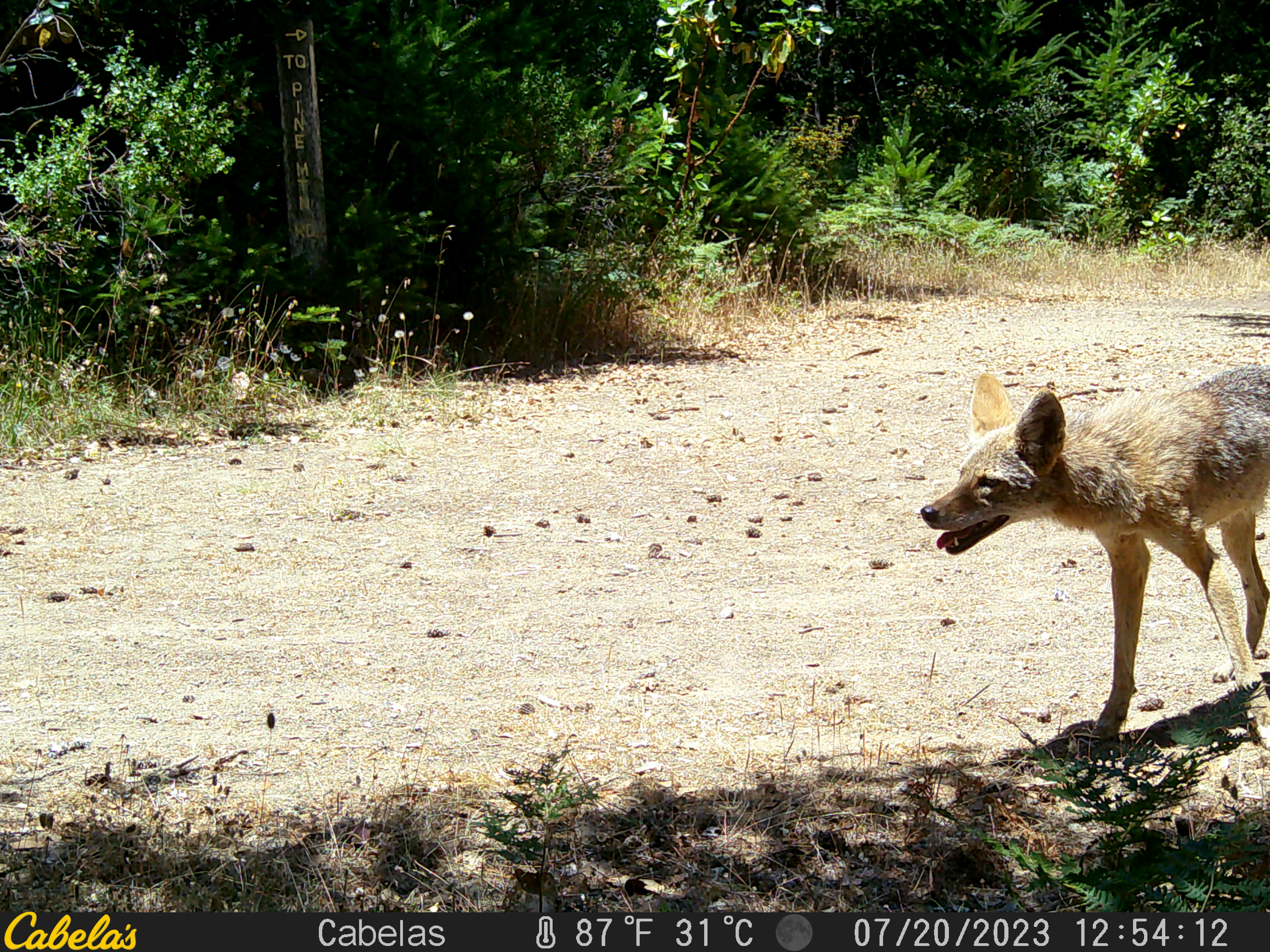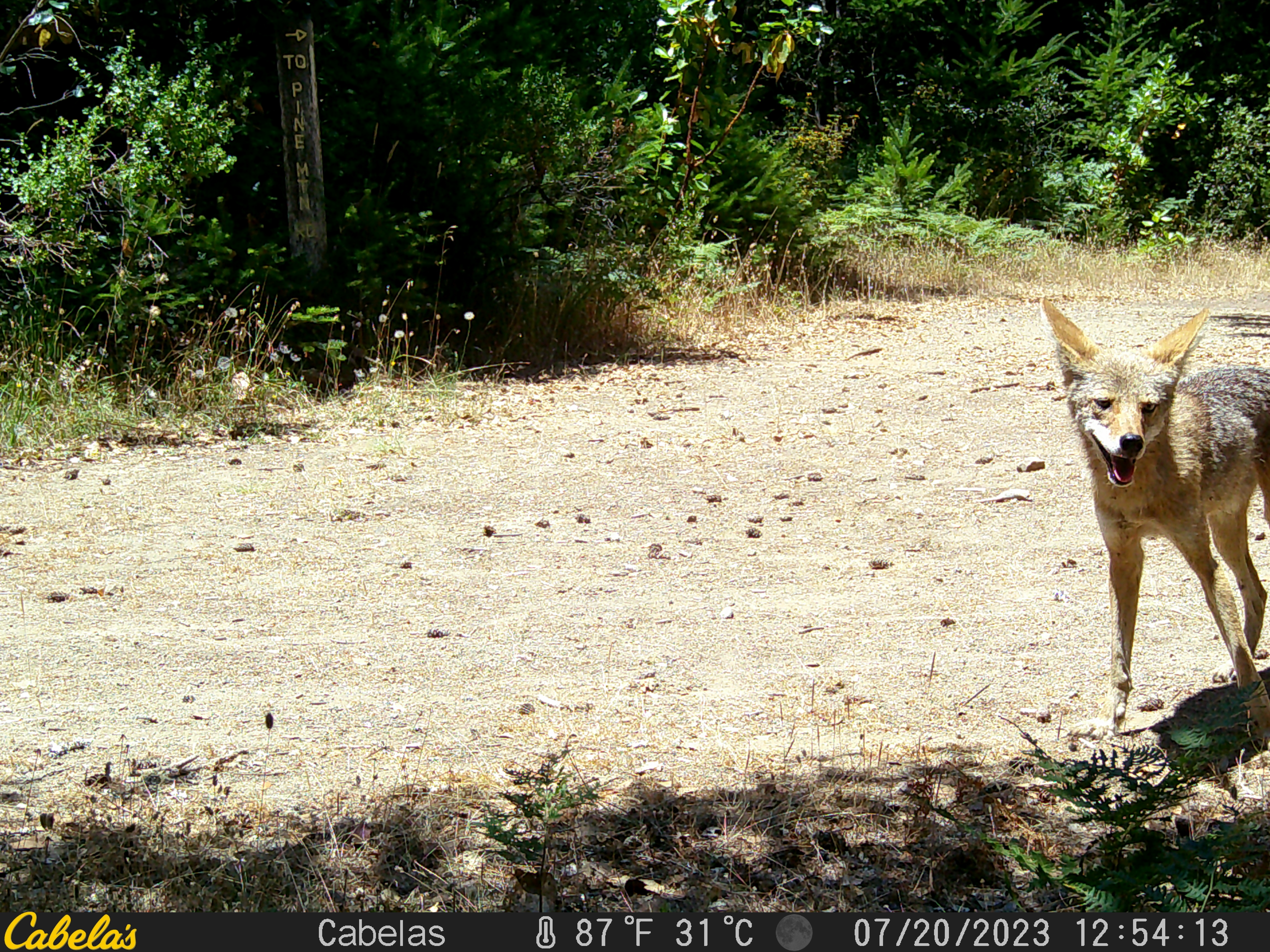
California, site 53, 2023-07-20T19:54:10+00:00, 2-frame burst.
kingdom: Animalia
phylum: Chordata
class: Mammalia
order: Carnivora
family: Canidae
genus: Canis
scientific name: Canis latrans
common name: coyote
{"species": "coyote (Canis latrans)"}